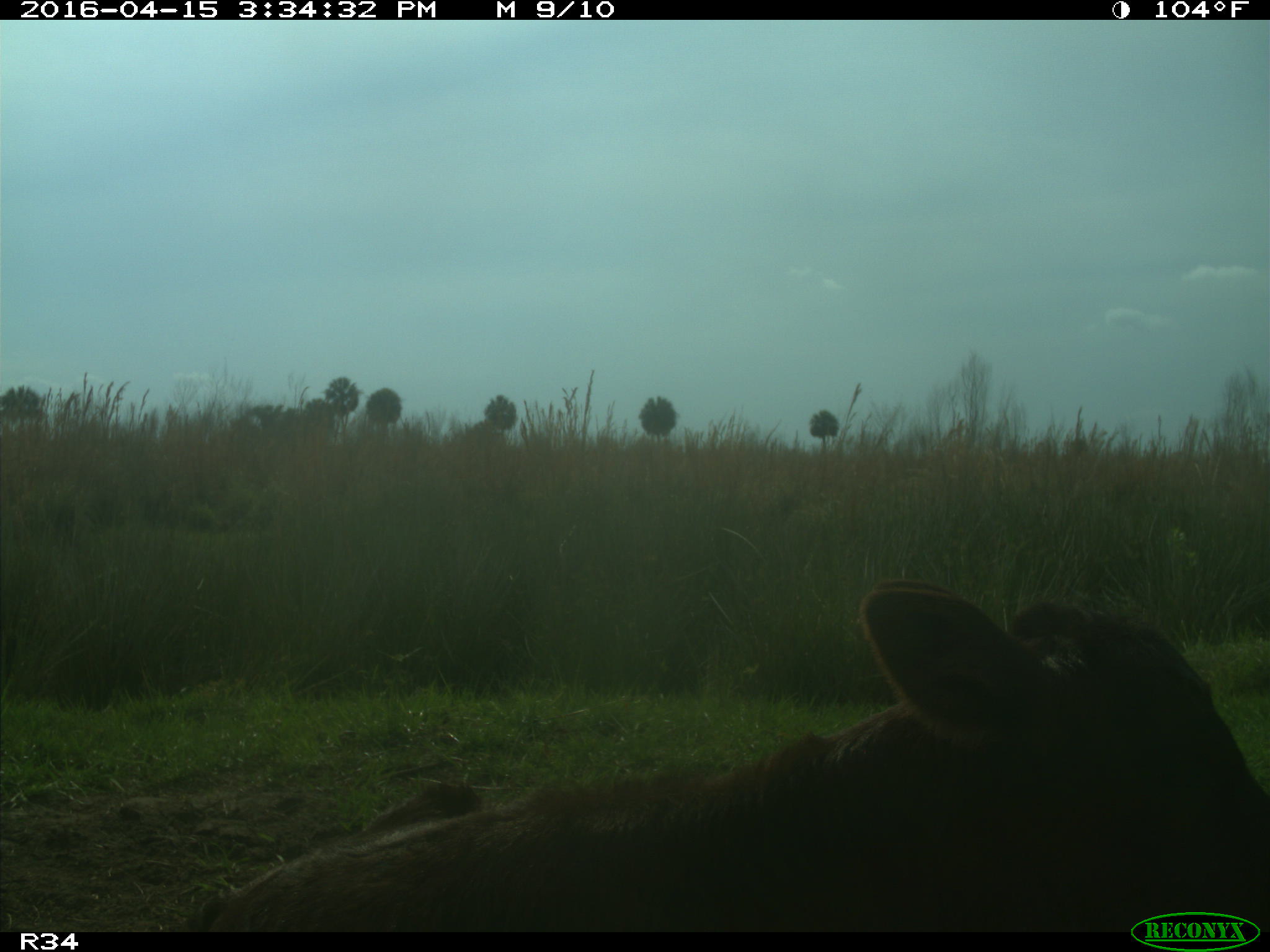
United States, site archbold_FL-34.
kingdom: Animalia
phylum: Chordata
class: Mammalia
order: Artiodactyla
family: Bovidae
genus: Bos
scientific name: Bos taurus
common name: domestic cow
Bos taurus (domestic cow).